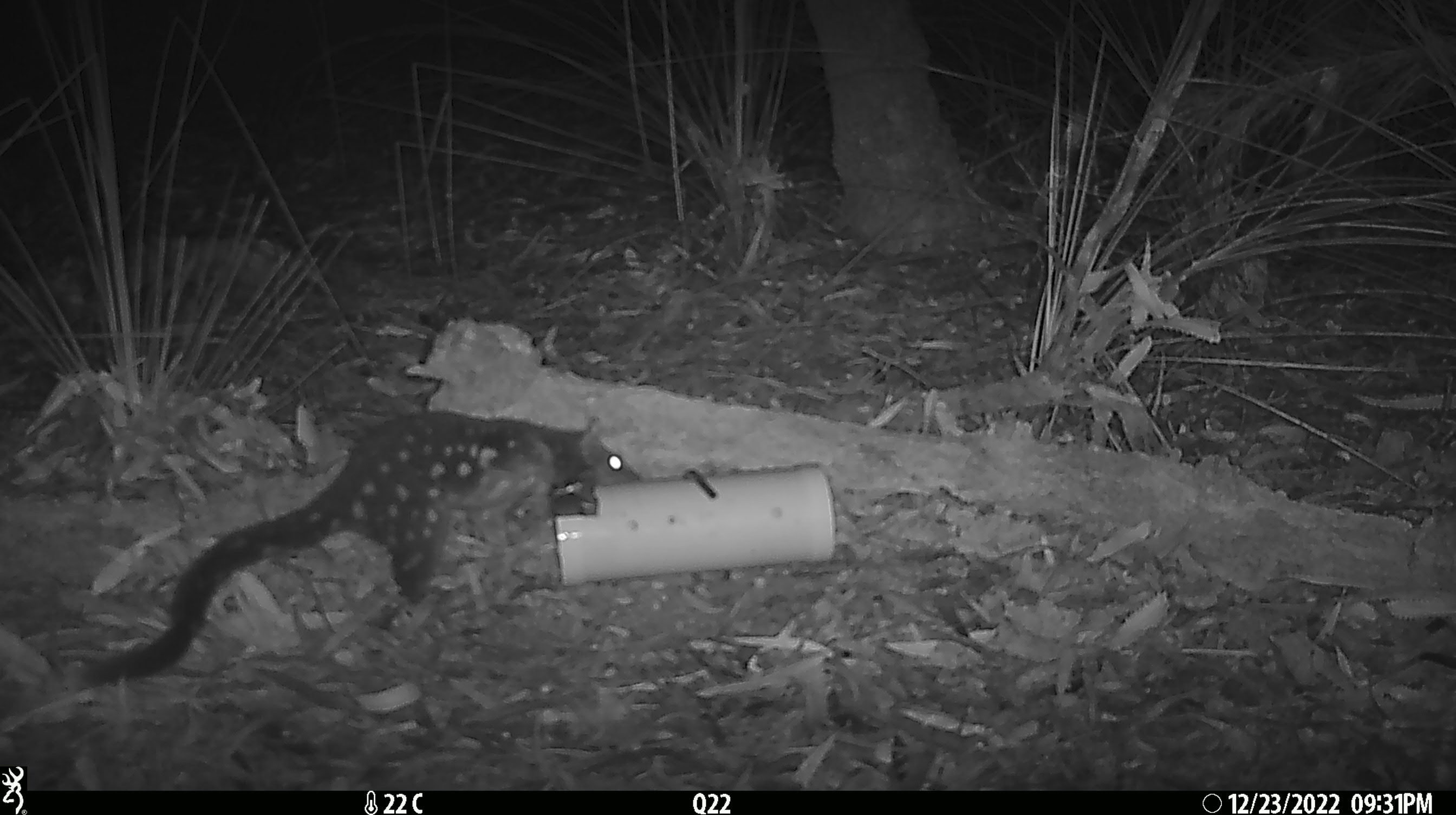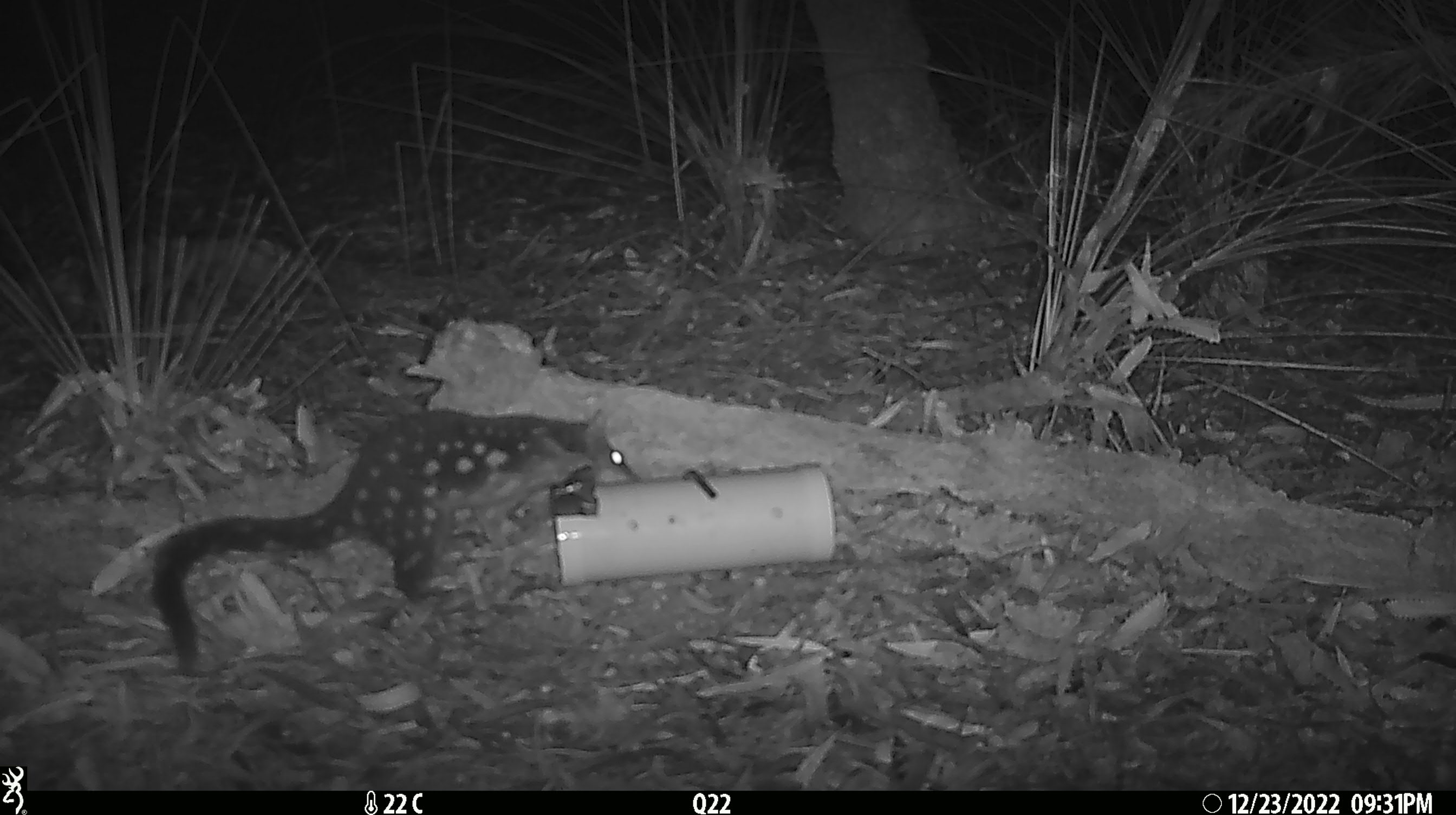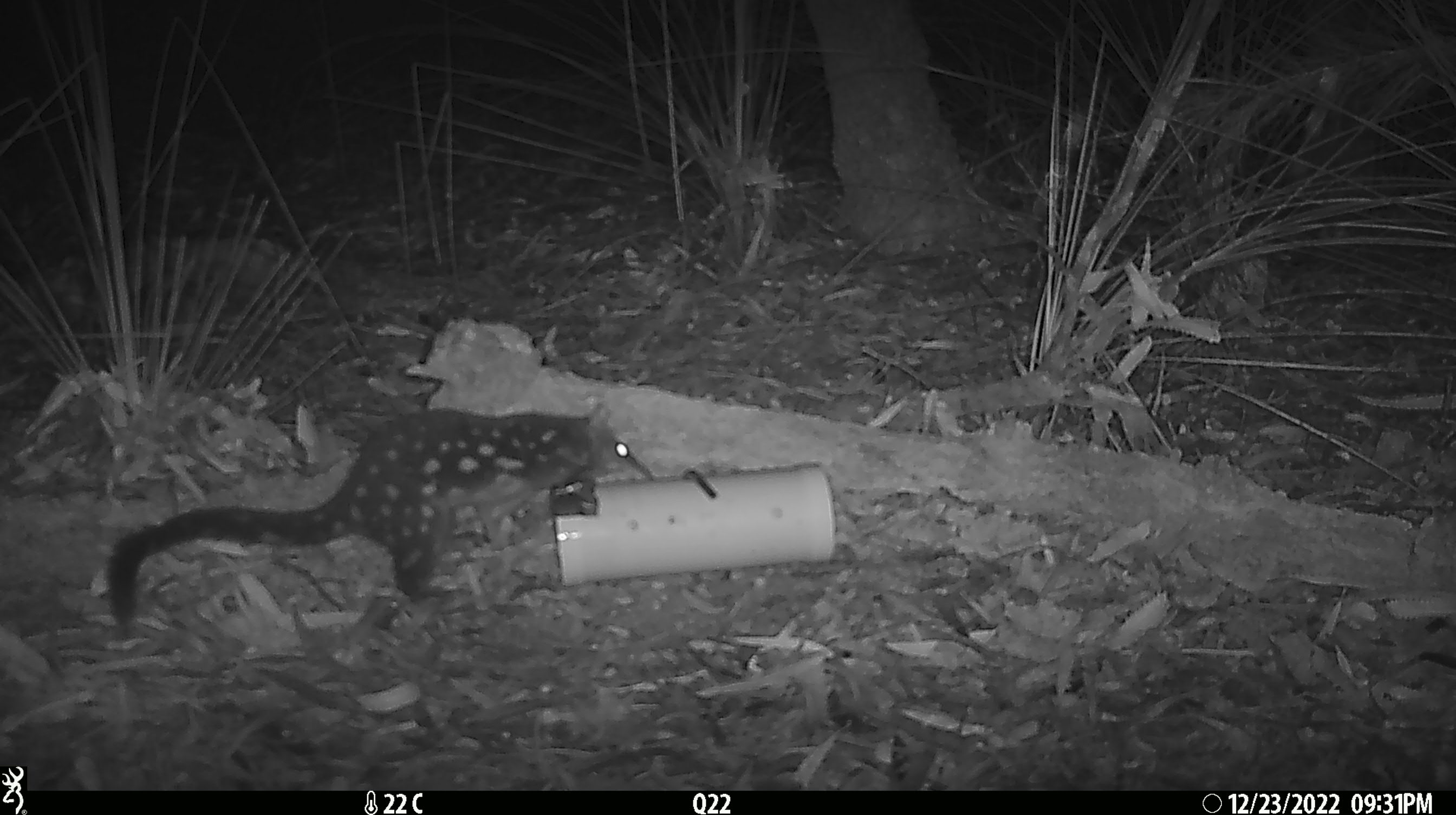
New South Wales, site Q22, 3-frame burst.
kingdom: Animalia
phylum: Chordata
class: Mammalia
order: Dasyuromorphia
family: Dasyuridae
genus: Dasyurus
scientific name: Dasyurus maculatus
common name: spotted-tailed quoll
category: quoll